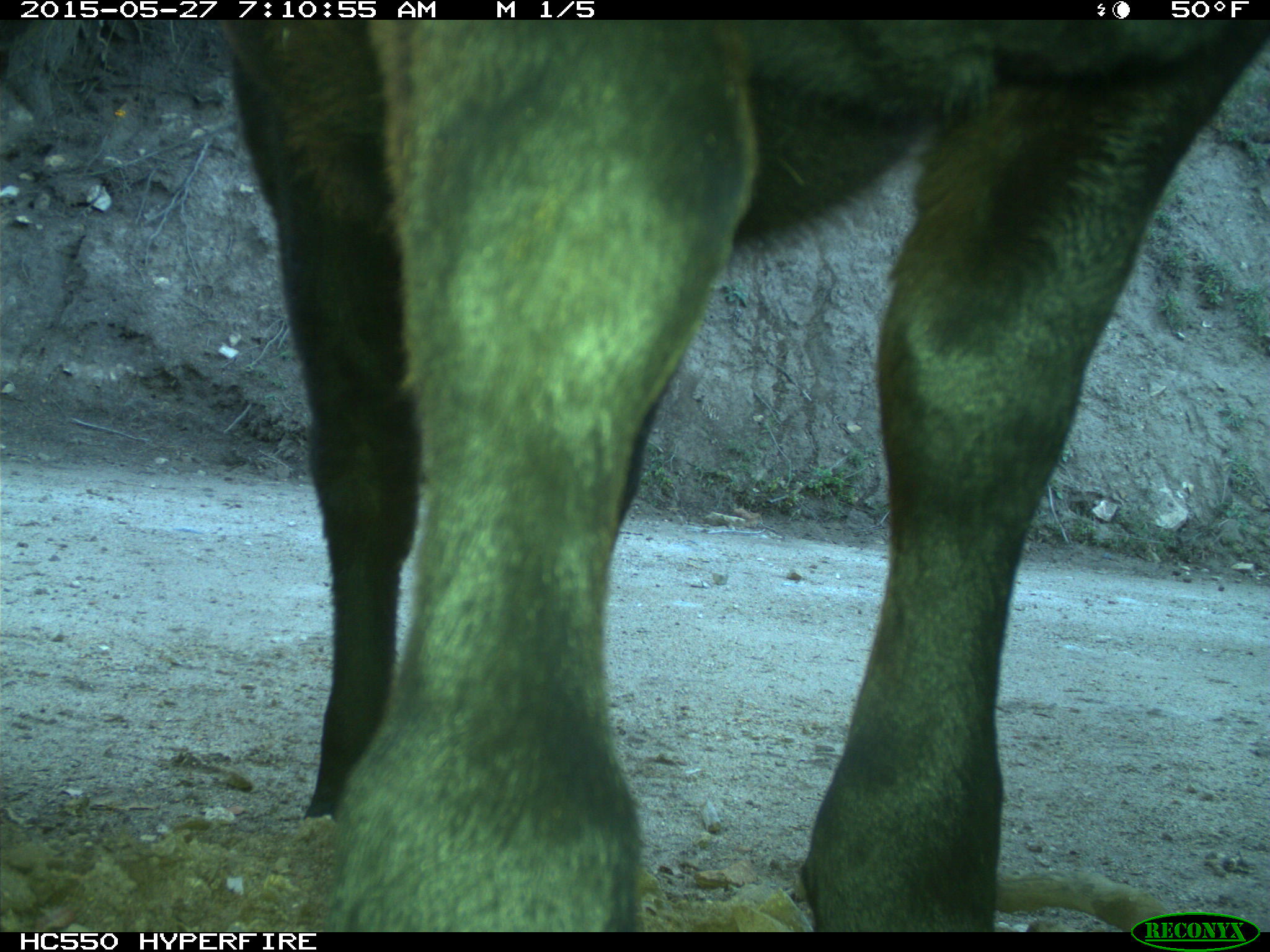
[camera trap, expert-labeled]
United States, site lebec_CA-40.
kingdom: Animalia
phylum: Chordata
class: Mammalia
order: Artiodactyla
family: Bovidae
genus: Bos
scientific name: Bos taurus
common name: domestic cow